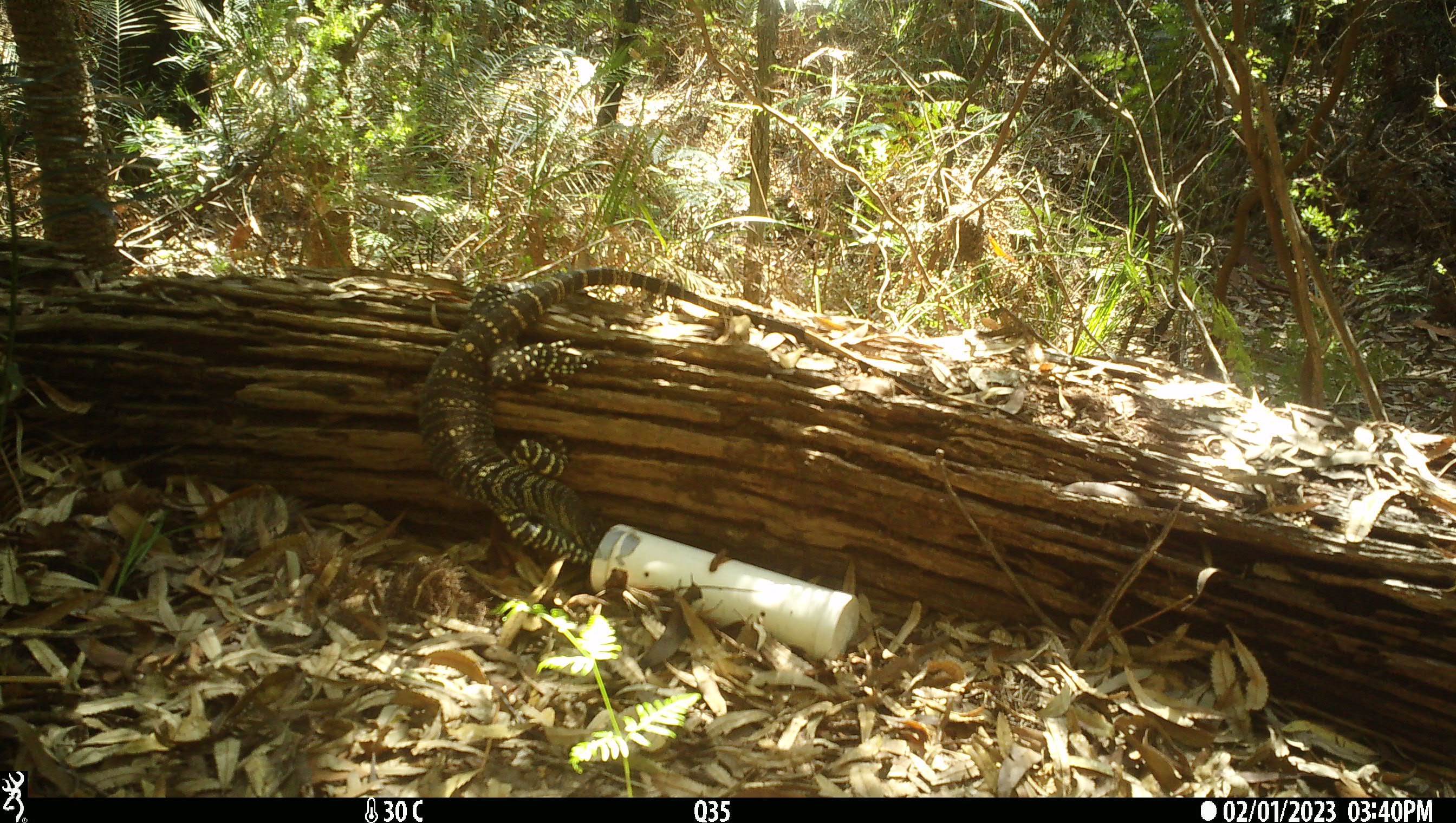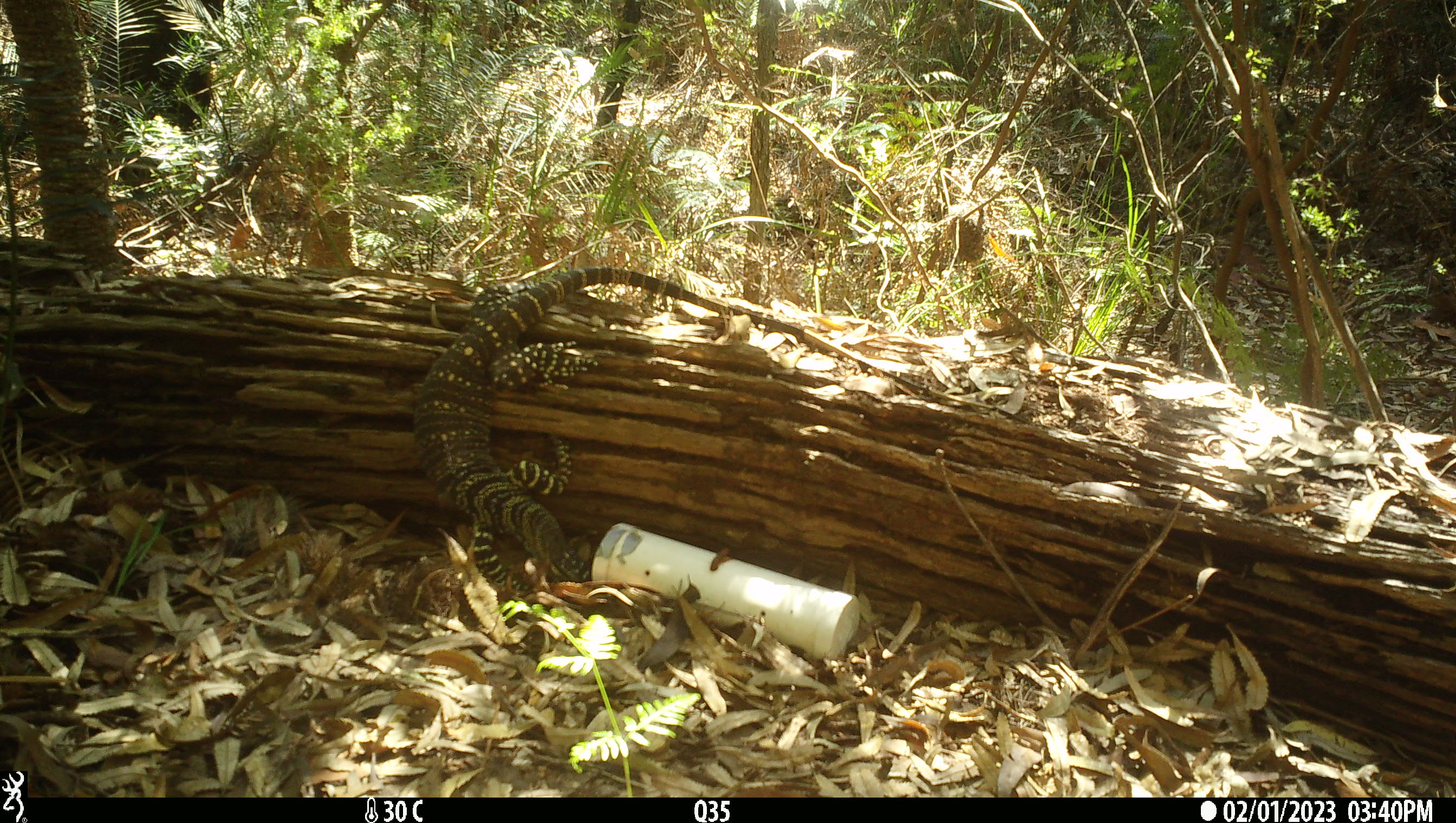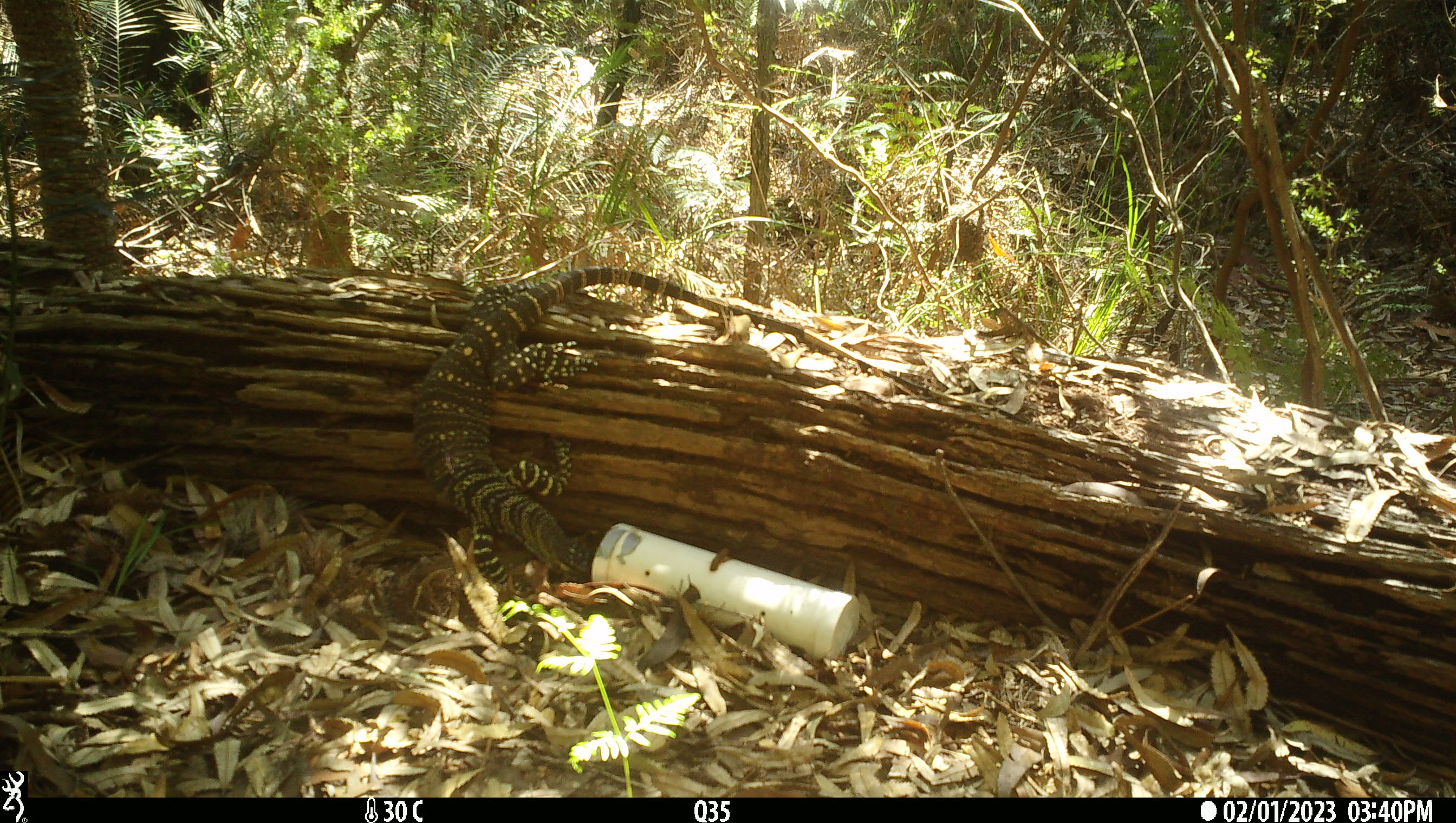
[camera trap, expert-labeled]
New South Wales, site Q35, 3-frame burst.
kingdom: Animalia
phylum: Chordata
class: Reptilia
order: Squamata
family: Varanidae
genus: Varanus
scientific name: Varanus varius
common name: lace monitor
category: goanna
Goanna (lace monitor) (Varanus varius).